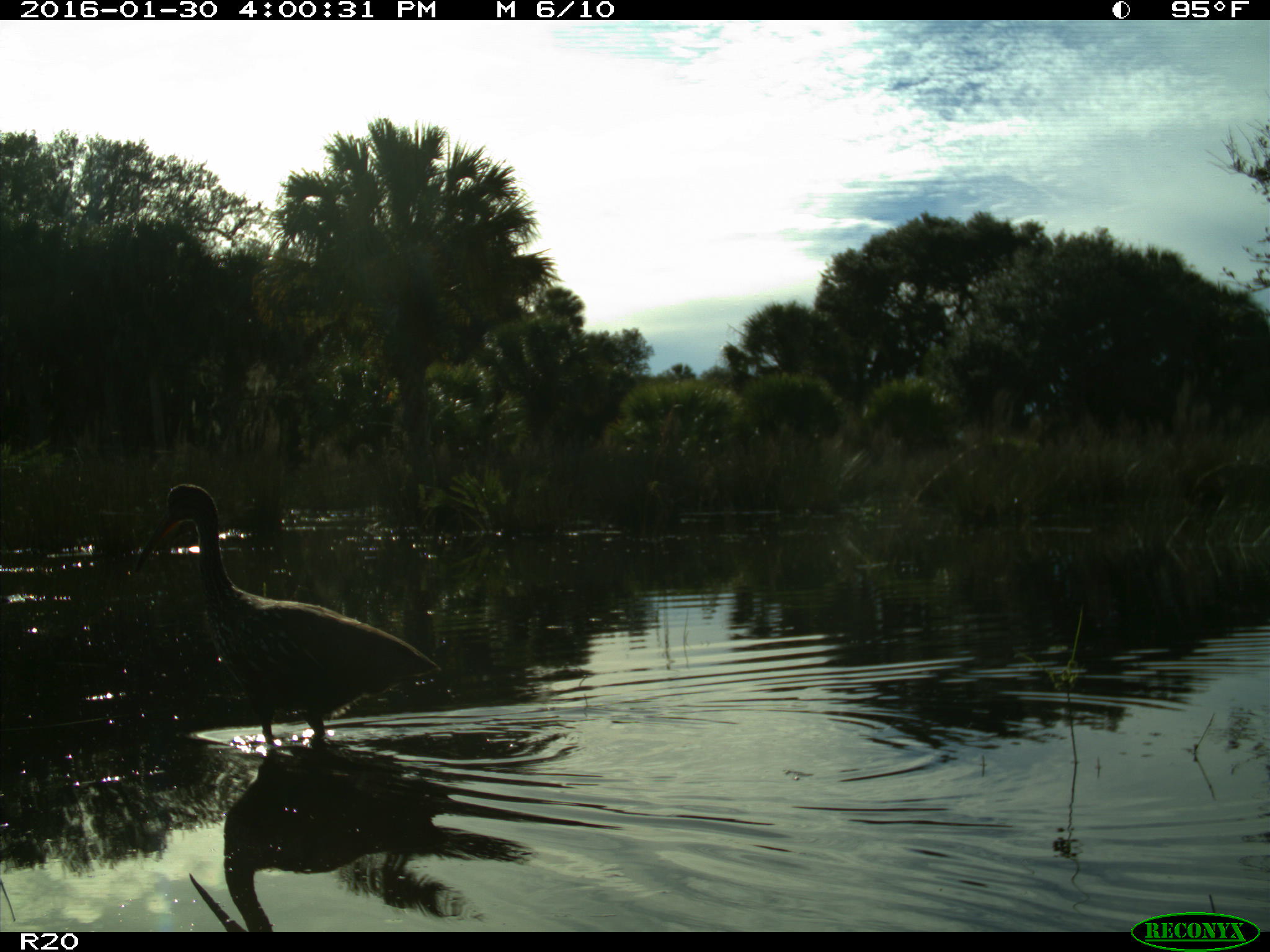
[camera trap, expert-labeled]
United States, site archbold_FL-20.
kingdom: Animalia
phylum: Chordata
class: Aves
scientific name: Aves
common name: birds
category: unidentified bird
Unidentified bird (birds) (Aves).